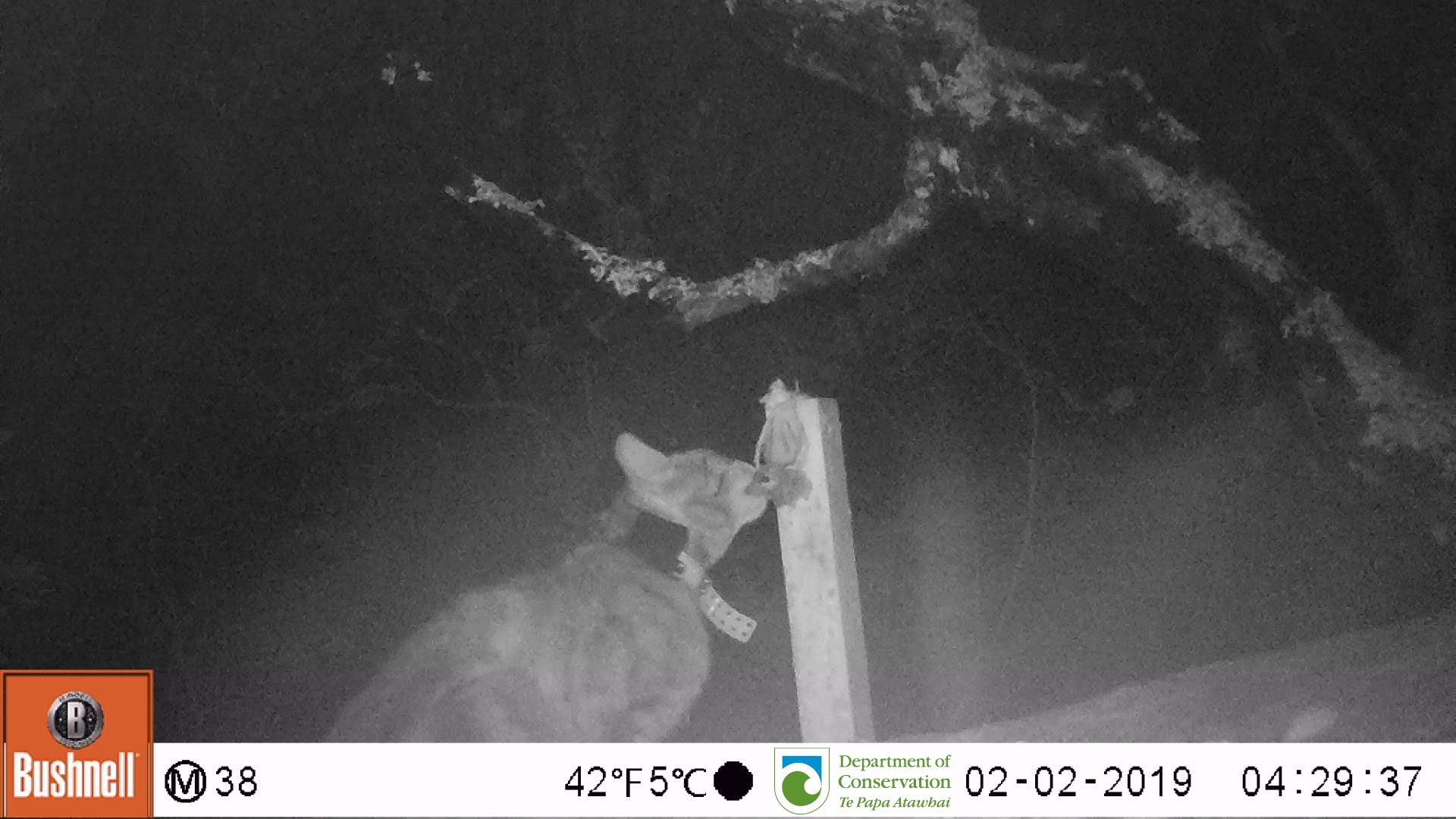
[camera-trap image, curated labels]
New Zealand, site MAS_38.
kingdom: Animalia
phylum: Chordata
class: Mammalia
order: Carnivora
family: Felidae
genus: Felis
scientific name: Felis catus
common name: domestic cat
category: cat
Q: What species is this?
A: Cat (domestic cat) (Felis catus).